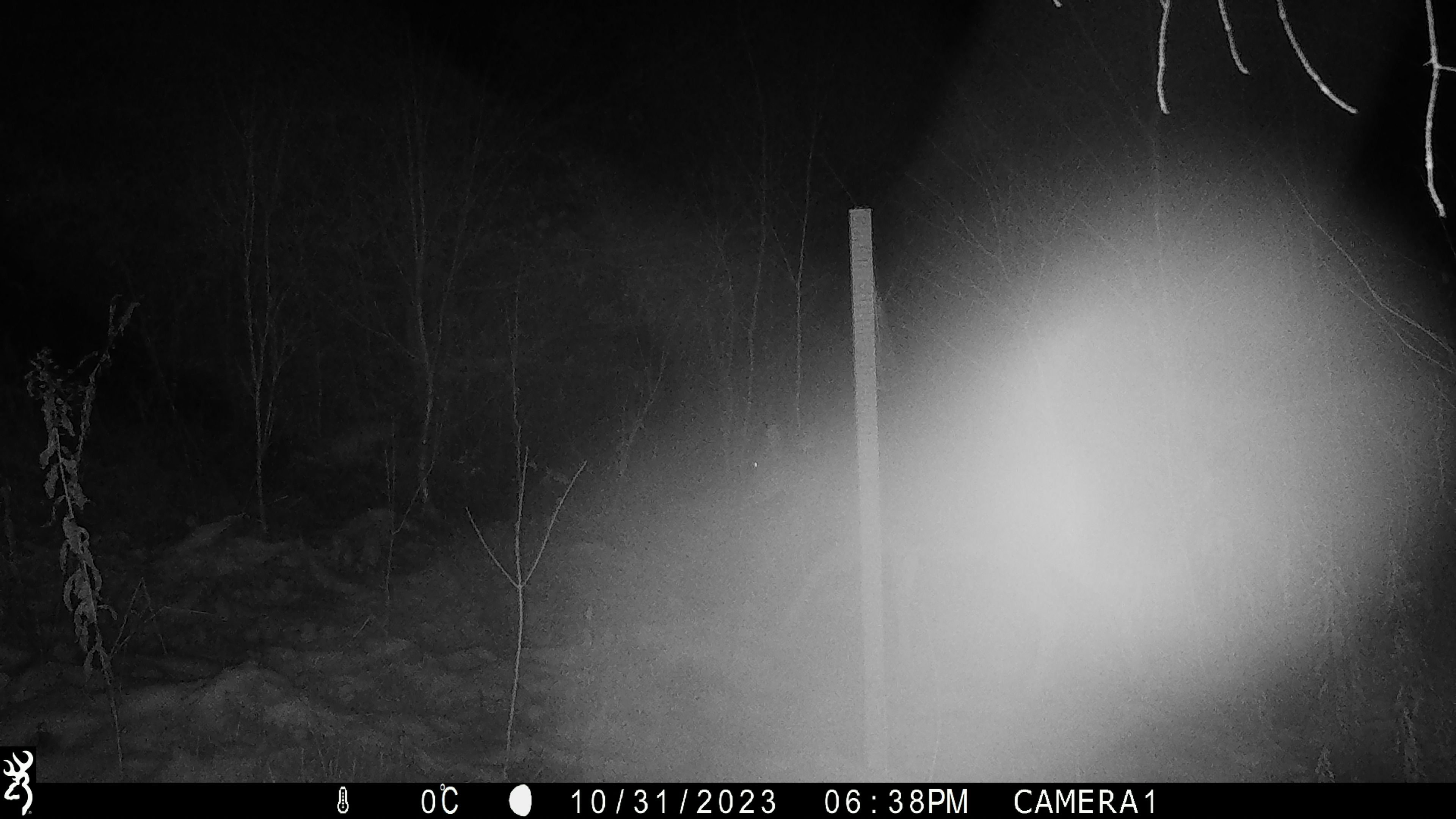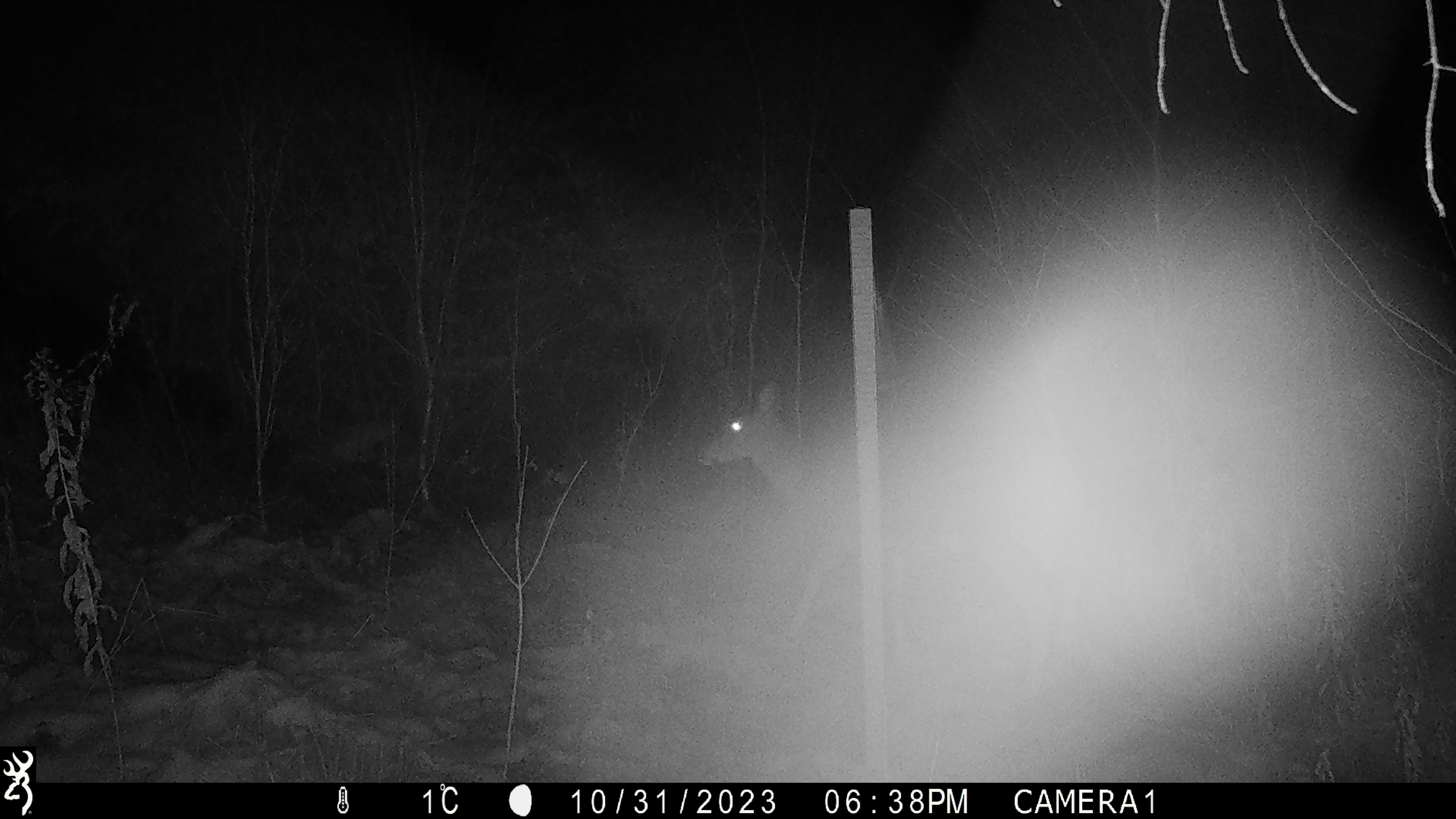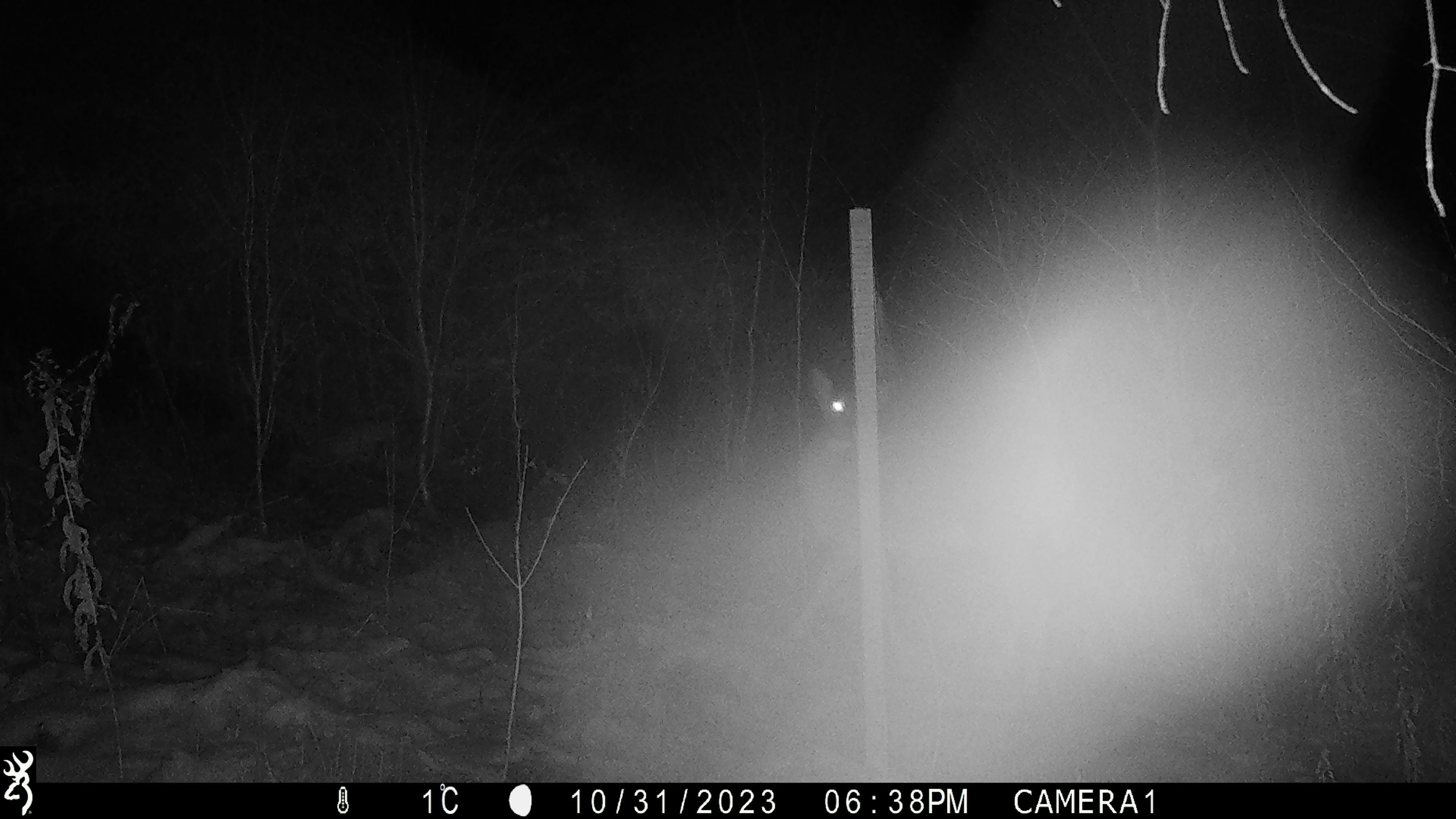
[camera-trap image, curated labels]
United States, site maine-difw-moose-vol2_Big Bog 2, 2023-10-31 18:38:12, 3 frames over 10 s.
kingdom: Animalia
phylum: Chordata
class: Mammalia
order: Artiodactyla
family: Cervidae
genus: Odocoileus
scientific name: Odocoileus virginianus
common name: white-tailed deer